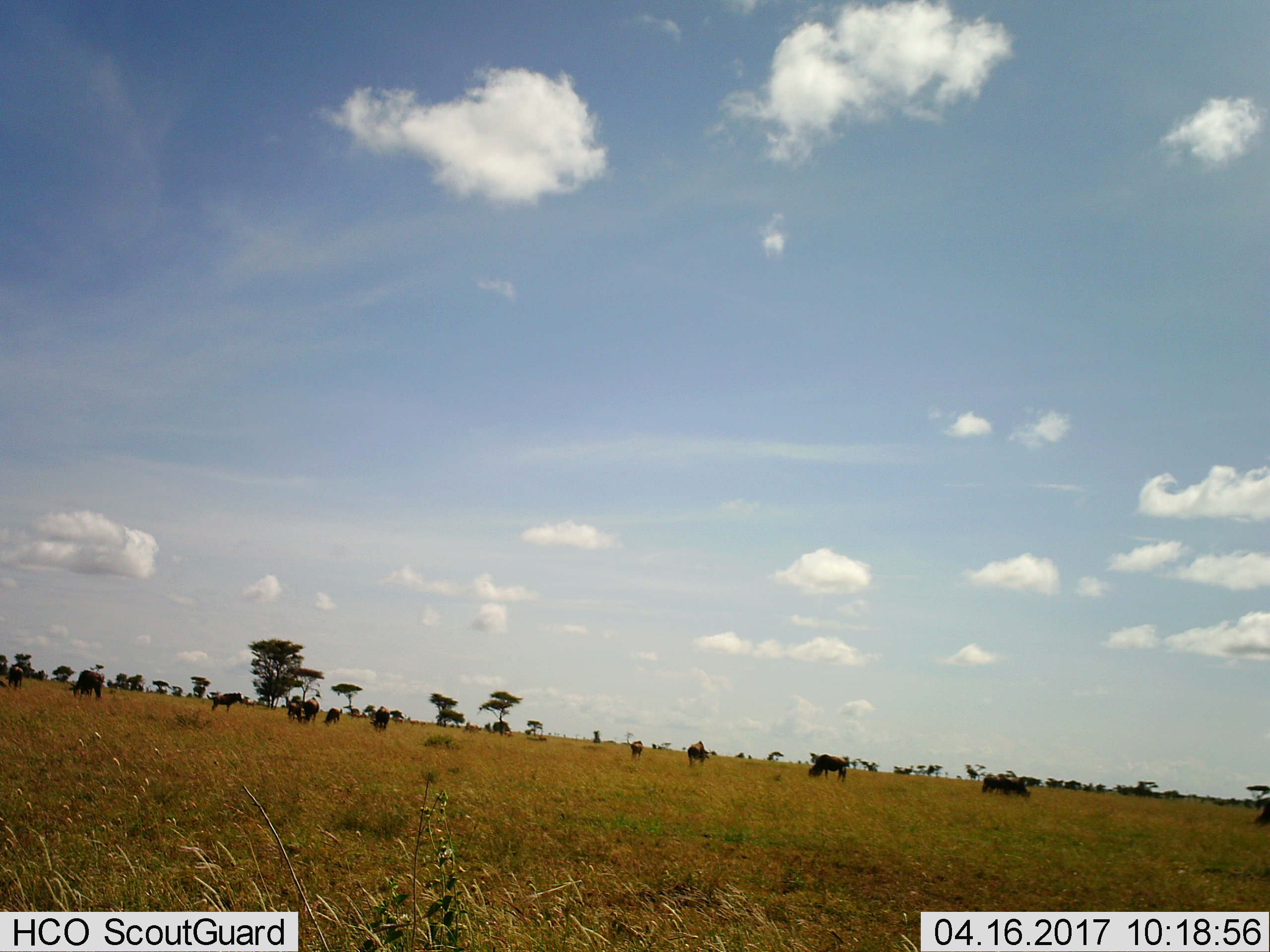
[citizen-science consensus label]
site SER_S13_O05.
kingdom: Animalia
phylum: Chordata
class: Mammalia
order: Artiodactyla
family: Bovidae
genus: Connochaetes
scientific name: Connochaetes taurinus taurinus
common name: blue wildebeest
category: wildebeestblue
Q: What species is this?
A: Wildebeestblue (blue wildebeest) (Connochaetes taurinus taurinus).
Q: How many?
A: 11-50.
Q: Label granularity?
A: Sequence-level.